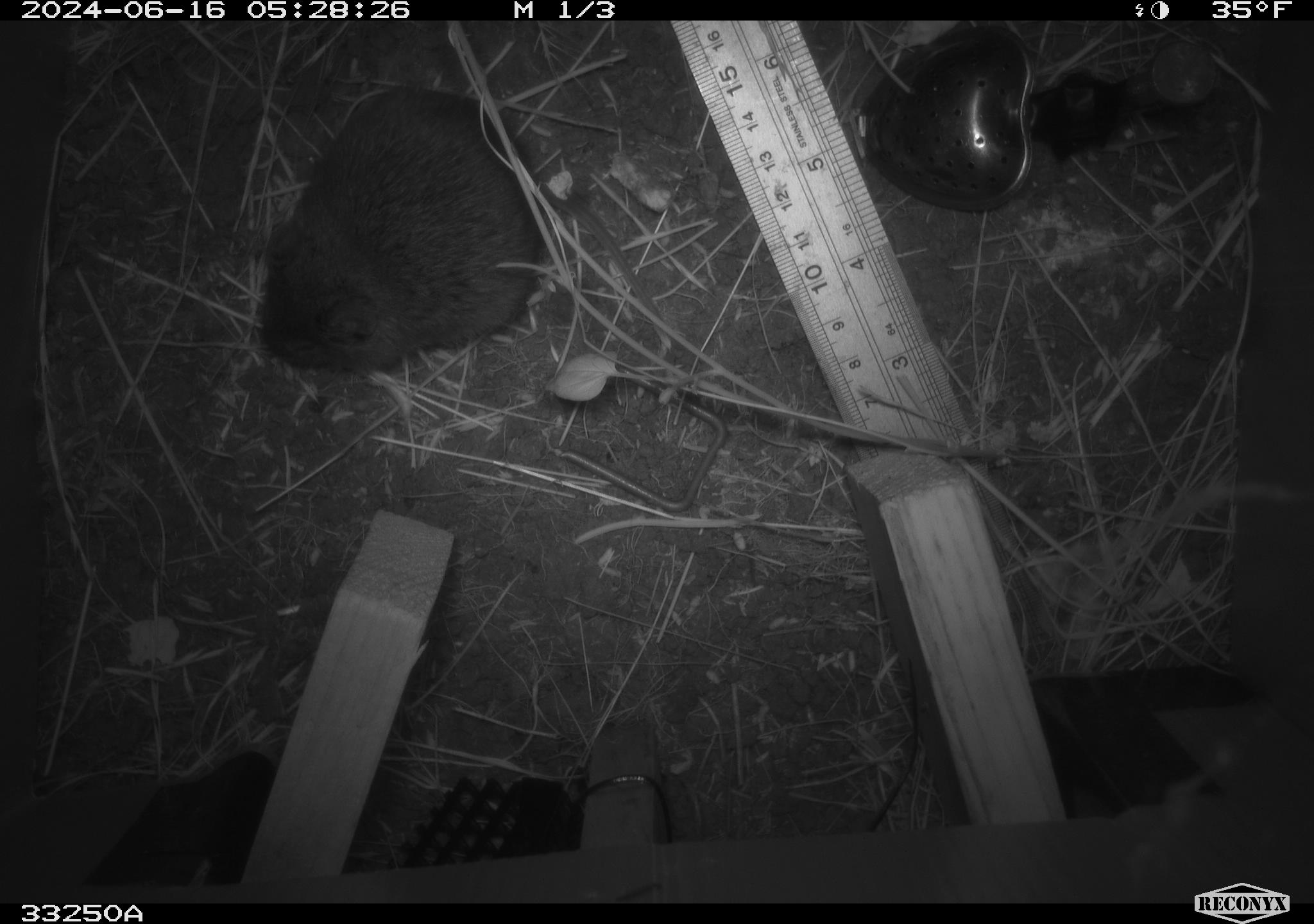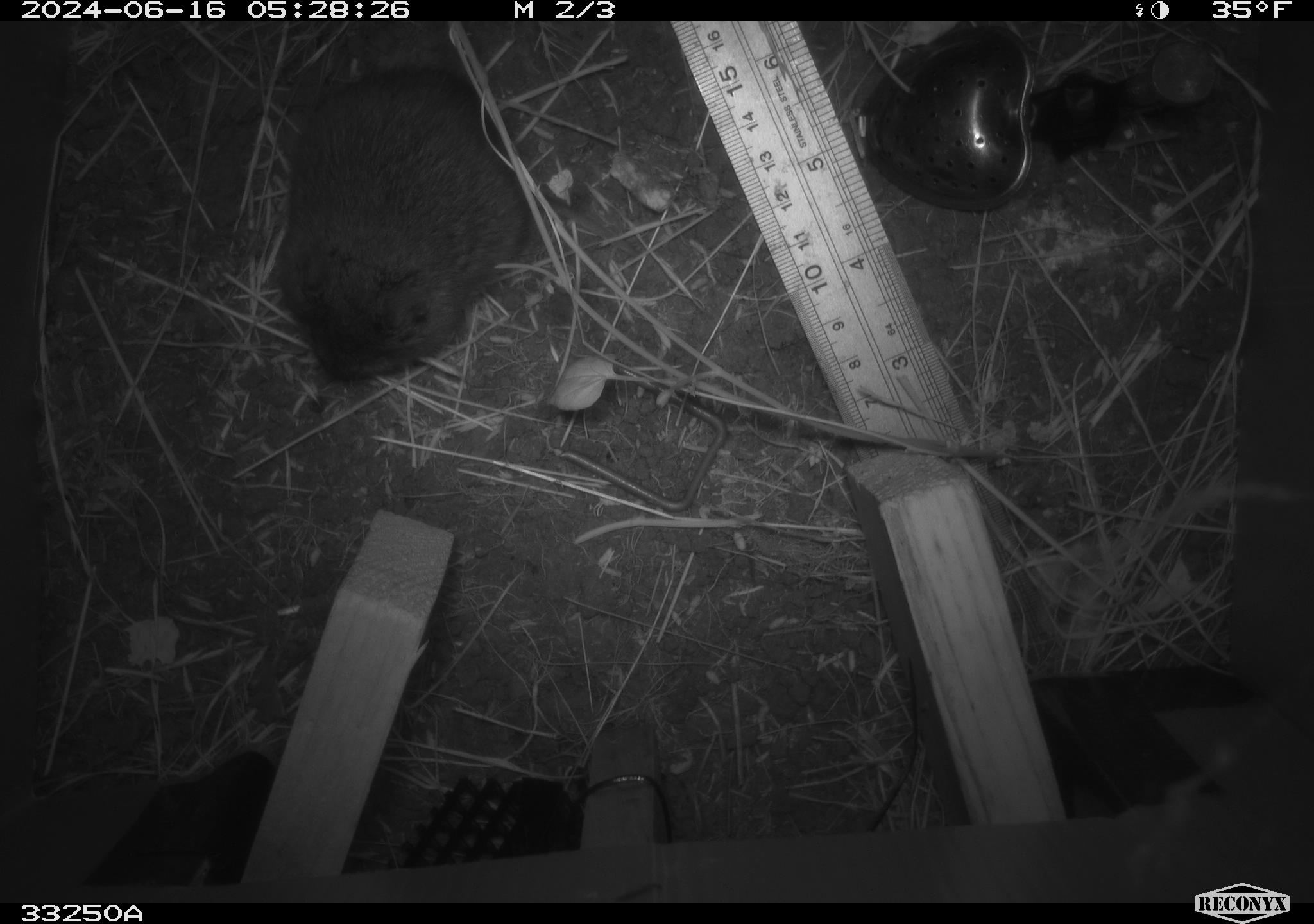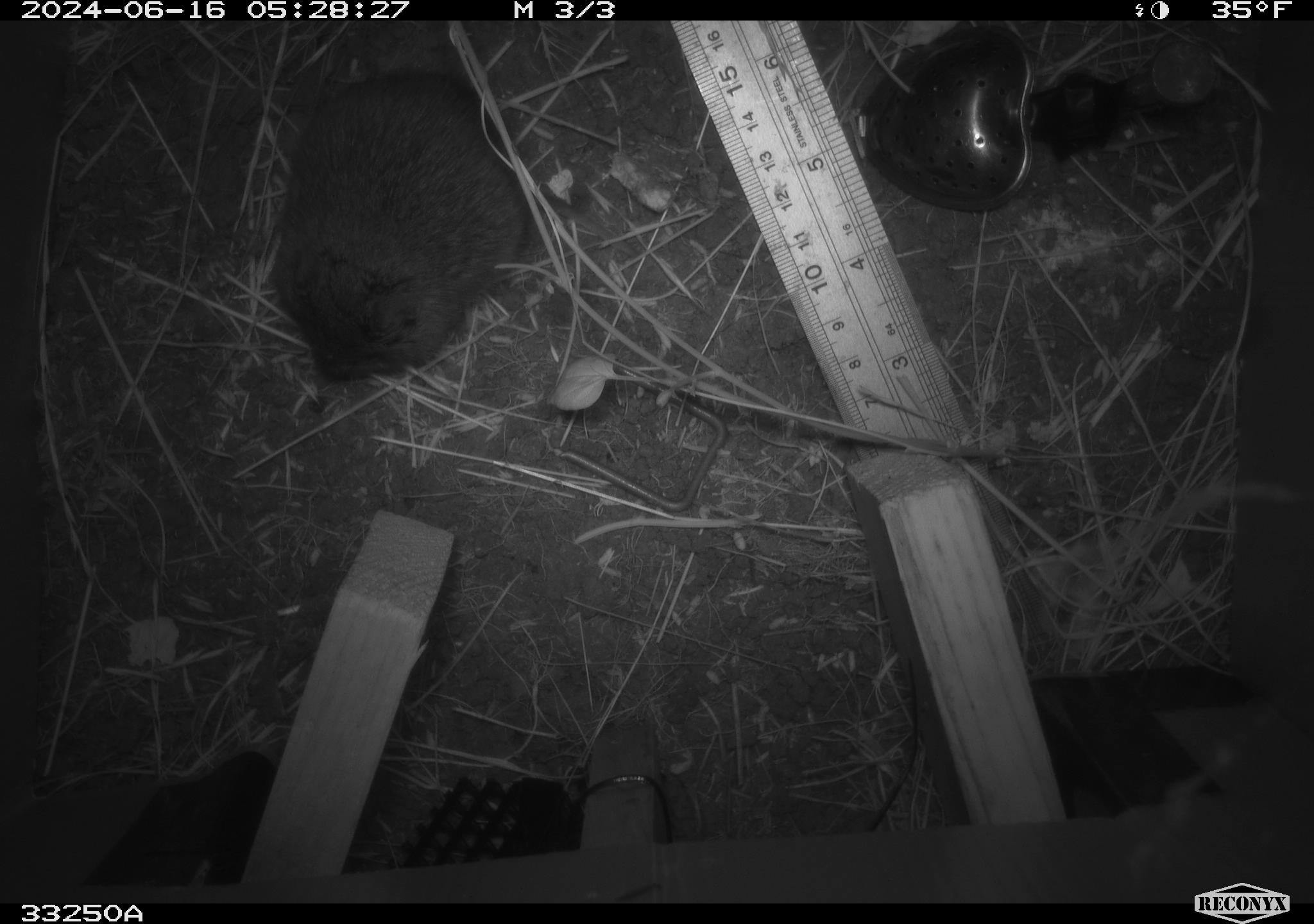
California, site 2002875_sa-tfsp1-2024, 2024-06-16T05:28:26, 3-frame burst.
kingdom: Animalia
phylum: Chordata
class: Mammalia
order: Rodentia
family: Cricetidae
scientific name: Arvicolinae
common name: voles, lemmings, and muskrats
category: arvicolinae subfamily